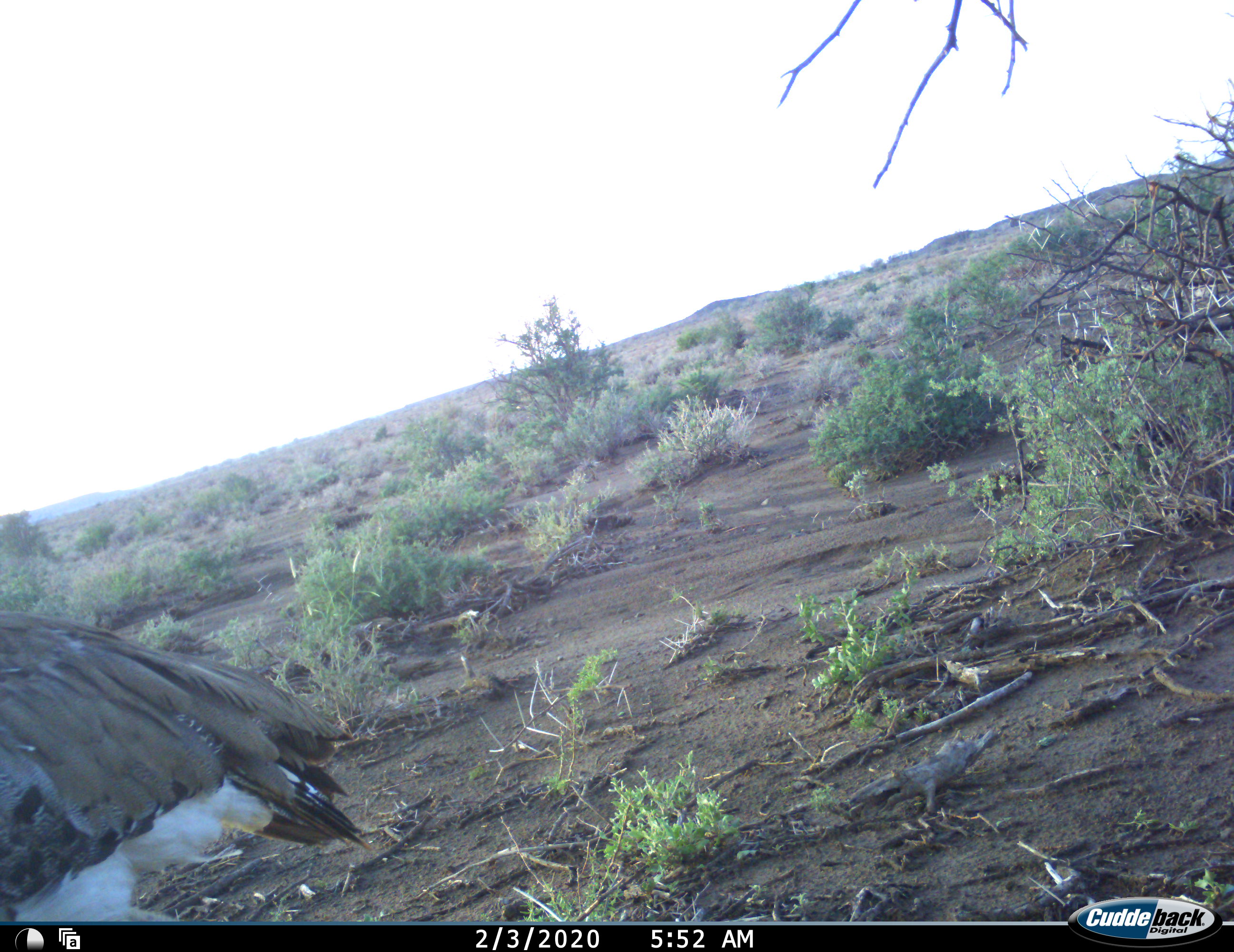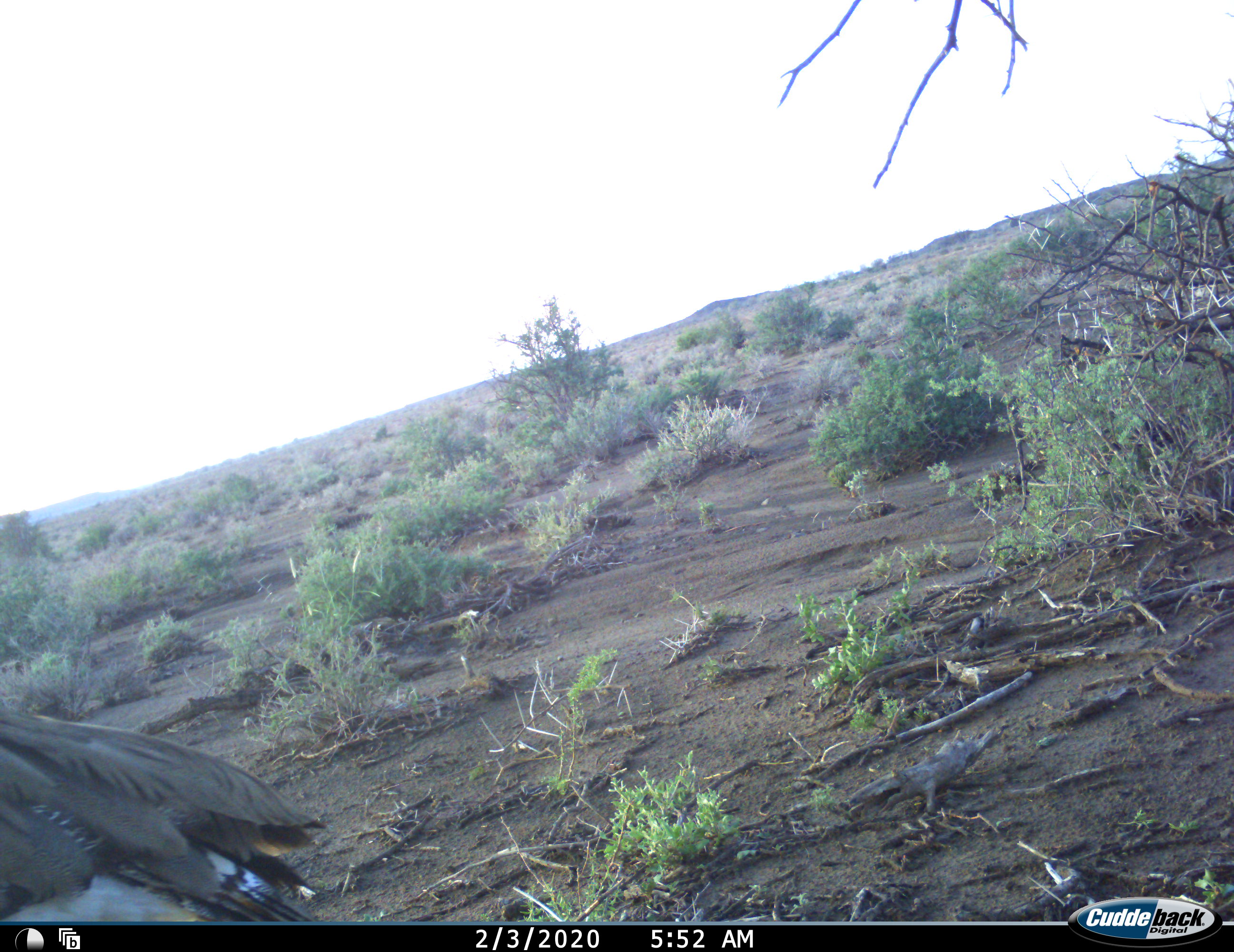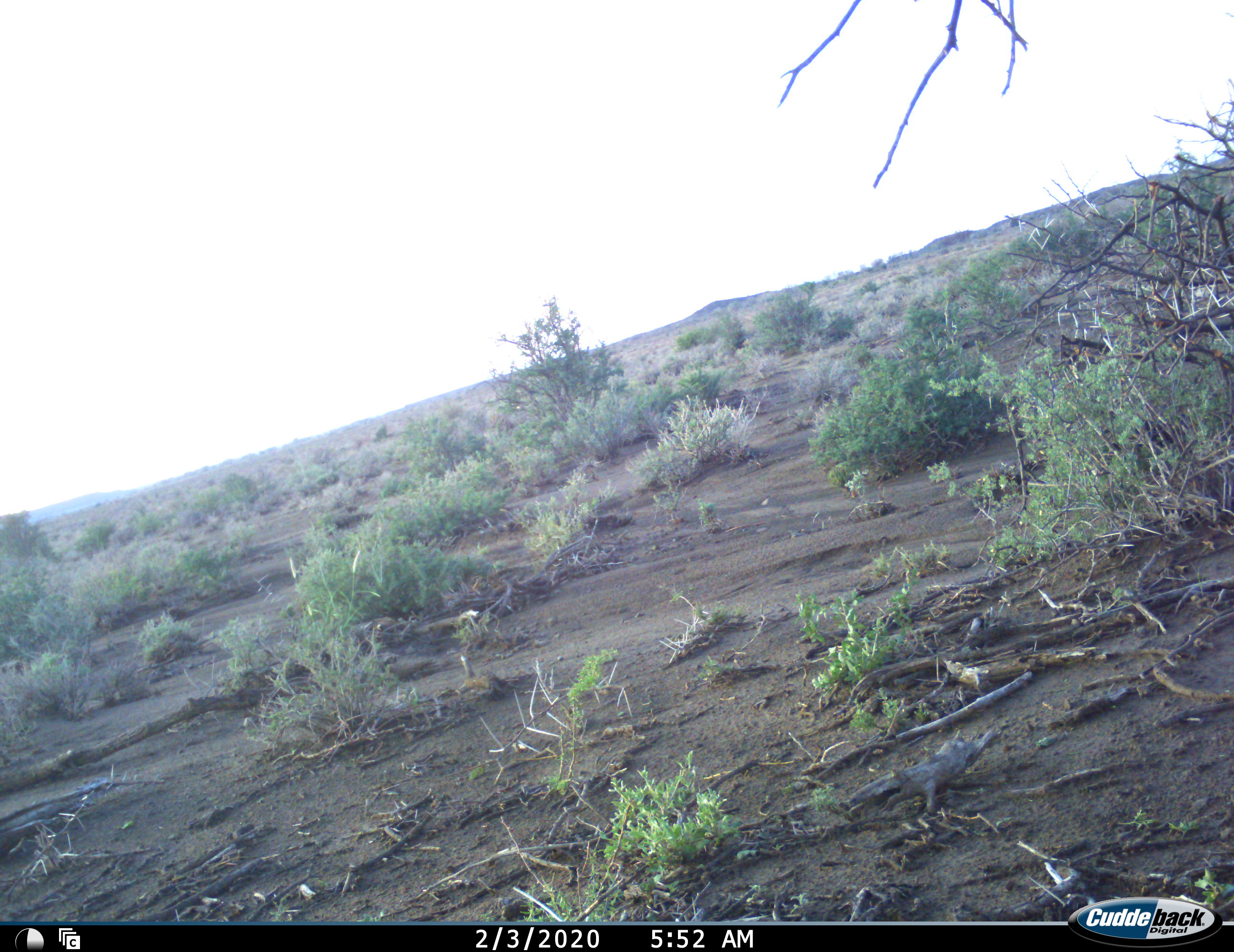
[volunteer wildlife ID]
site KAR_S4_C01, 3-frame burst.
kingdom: Animalia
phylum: Chordata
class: Aves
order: Otidiformes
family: Otididae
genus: Ardeotis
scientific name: Ardeotis kori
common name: kori bustard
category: bustardkori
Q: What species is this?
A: Bustardkori (kori bustard) (Ardeotis kori).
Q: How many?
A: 1.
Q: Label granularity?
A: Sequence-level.